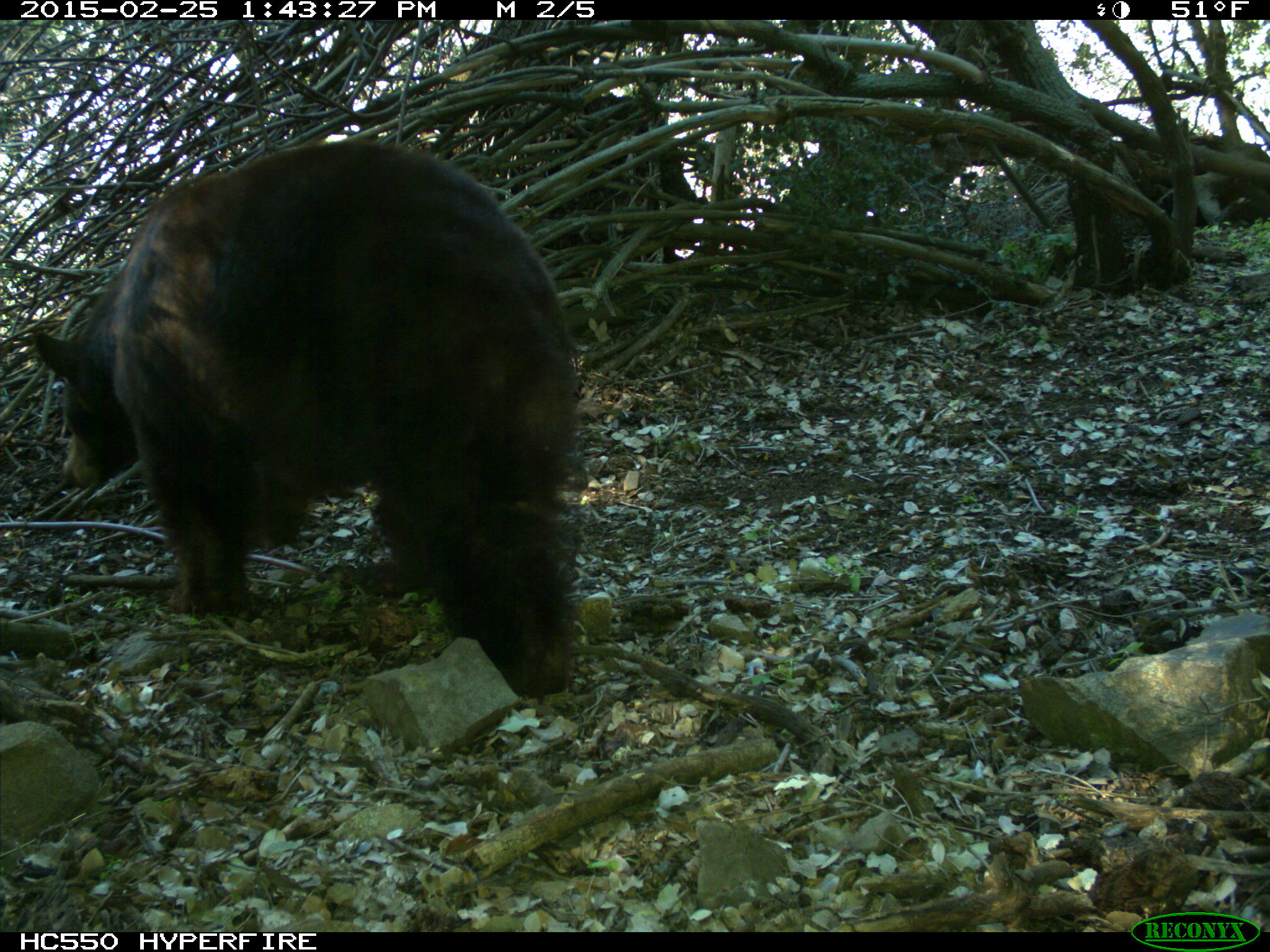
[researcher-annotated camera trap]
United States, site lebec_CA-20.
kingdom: Animalia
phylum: Chordata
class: Mammalia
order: Carnivora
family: Ursidae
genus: Ursus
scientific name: Ursus americanus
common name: american black bear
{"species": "Ursus americanus (american black bear)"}